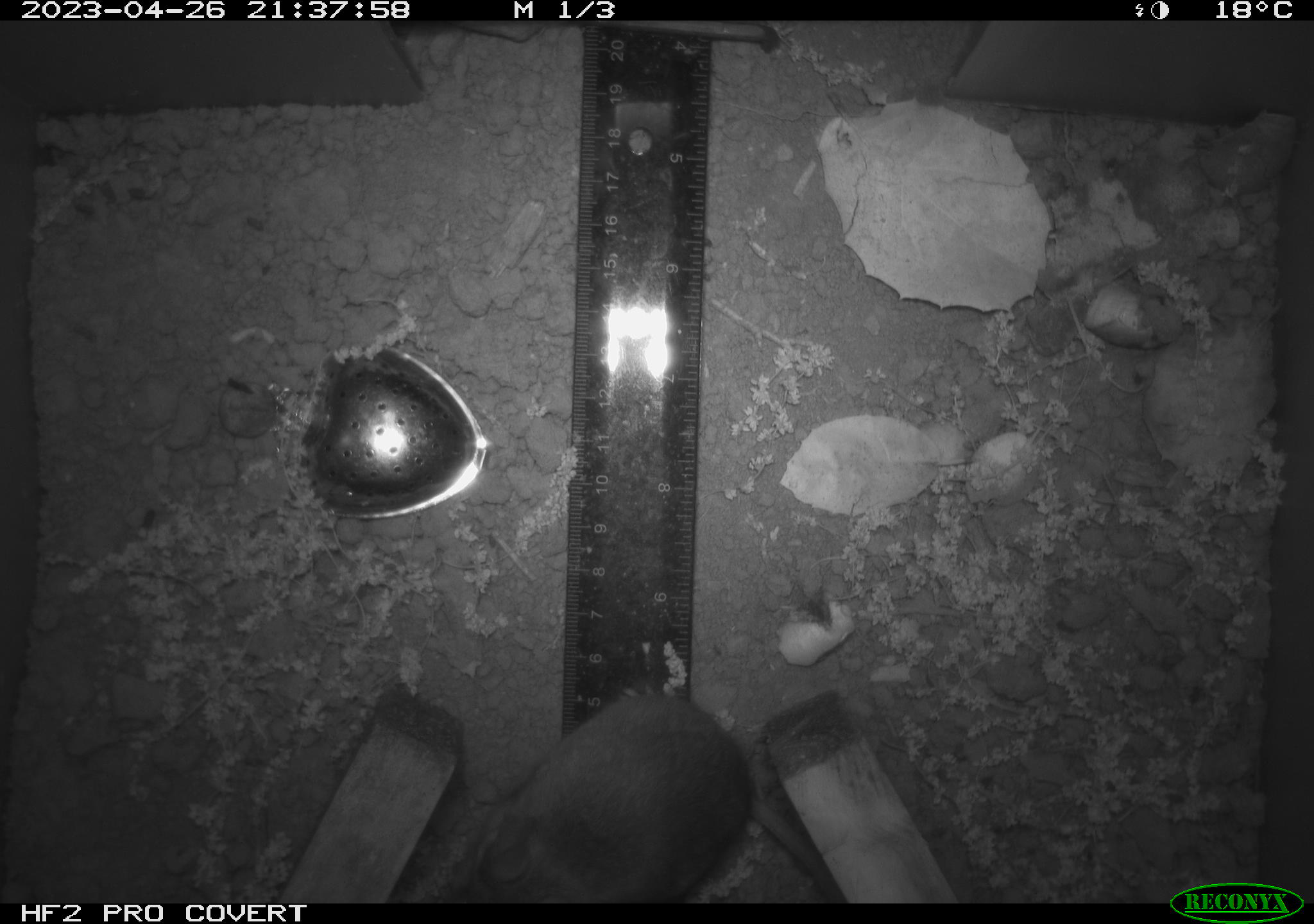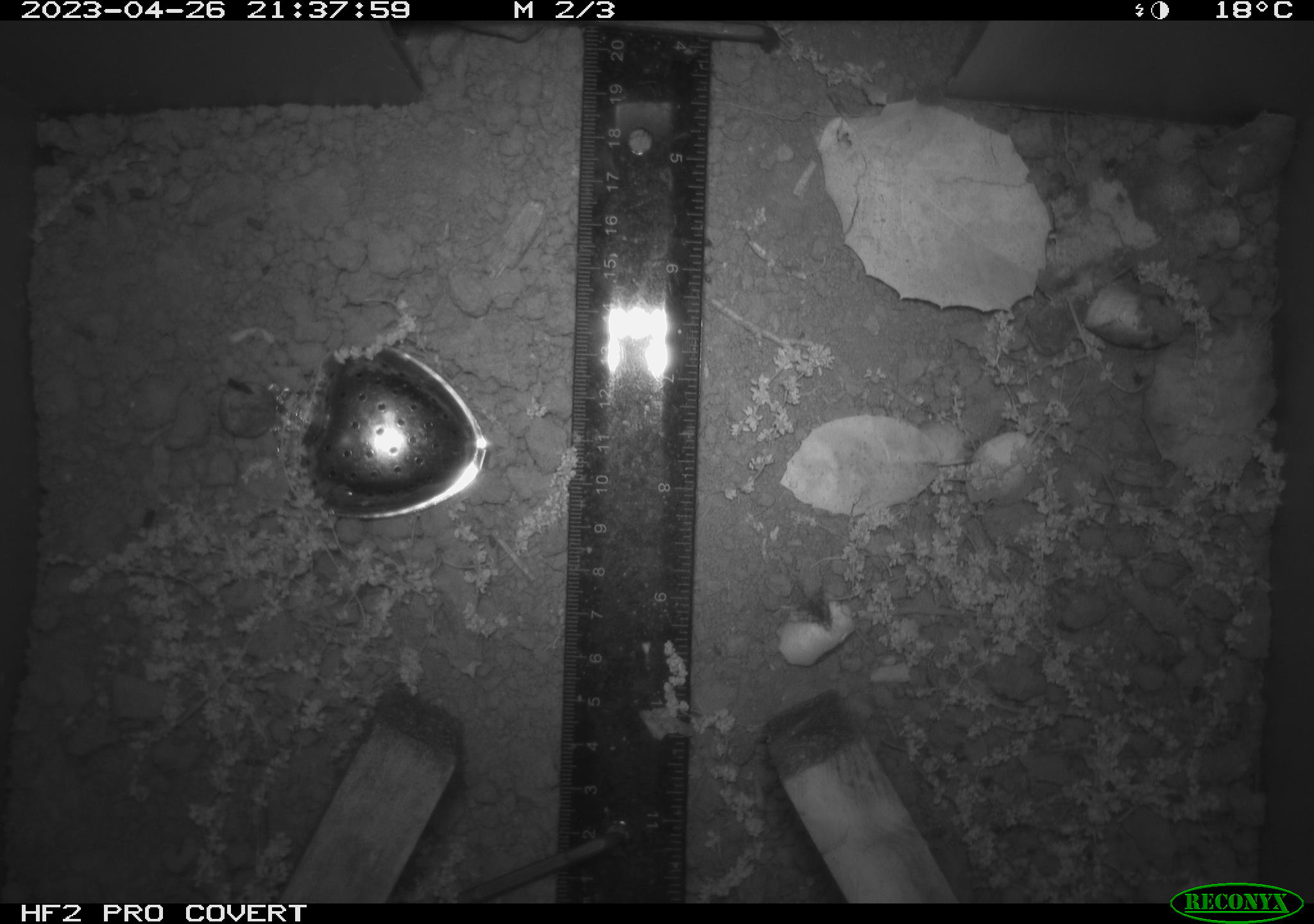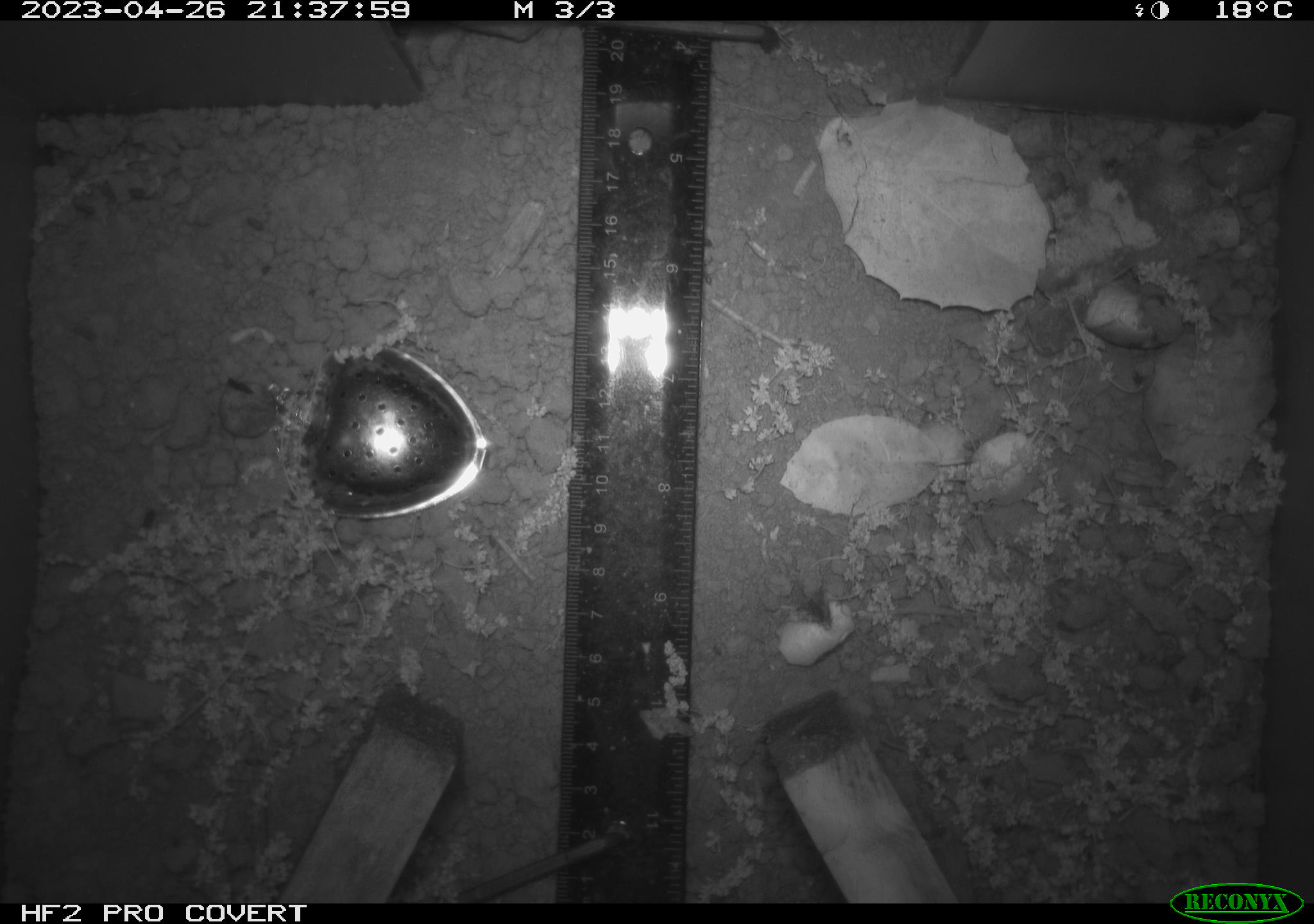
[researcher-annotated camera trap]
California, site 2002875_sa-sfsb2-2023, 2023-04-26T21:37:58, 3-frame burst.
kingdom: Animalia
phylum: Chordata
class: Mammalia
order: Rodentia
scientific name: Rodentia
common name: mouse species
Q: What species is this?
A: Mouse species (Rodentia).